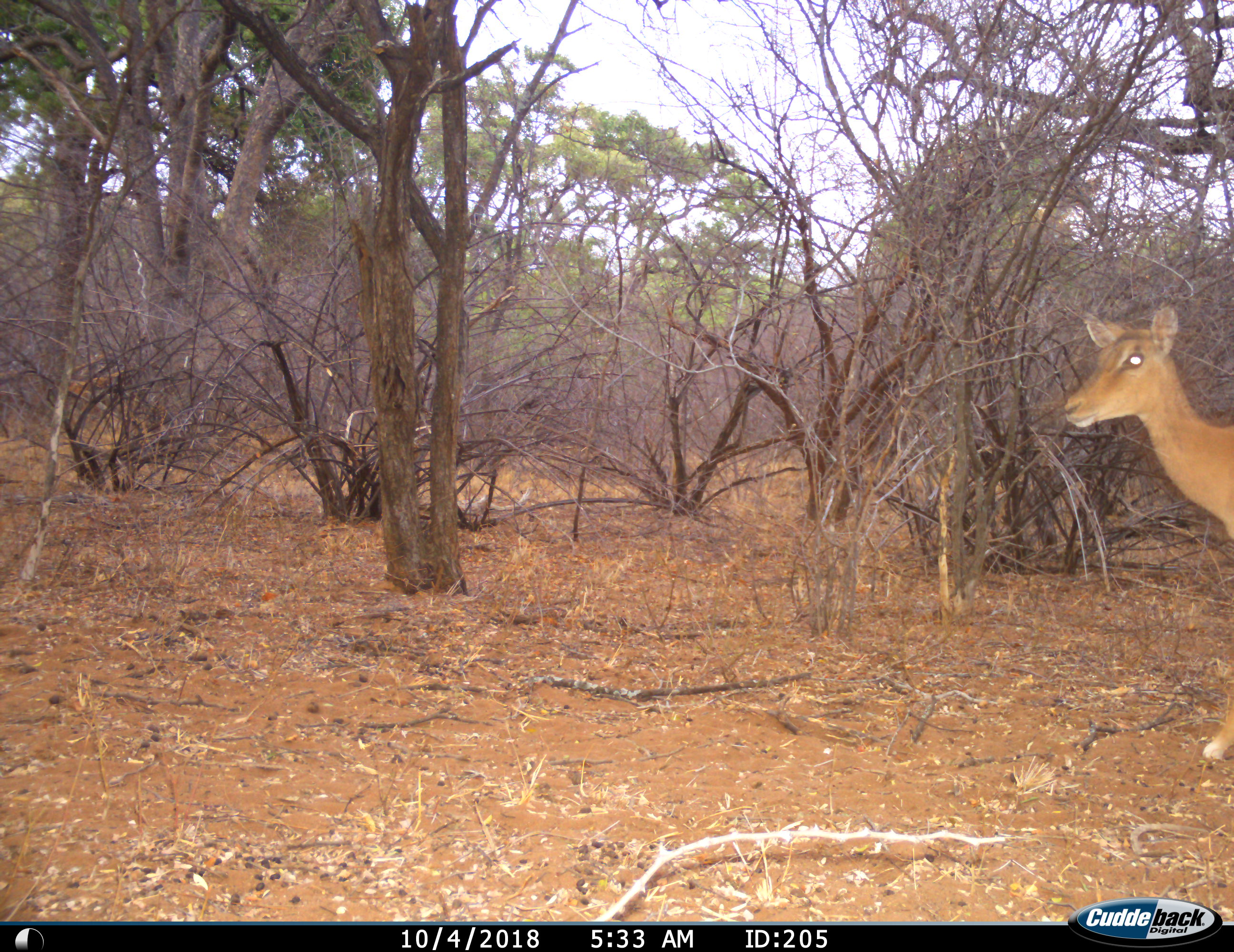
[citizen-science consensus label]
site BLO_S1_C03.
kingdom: Animalia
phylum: Chordata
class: Mammalia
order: Artiodactyla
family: Bovidae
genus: Aepyceros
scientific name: Aepyceros melampus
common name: impala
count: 1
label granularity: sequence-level